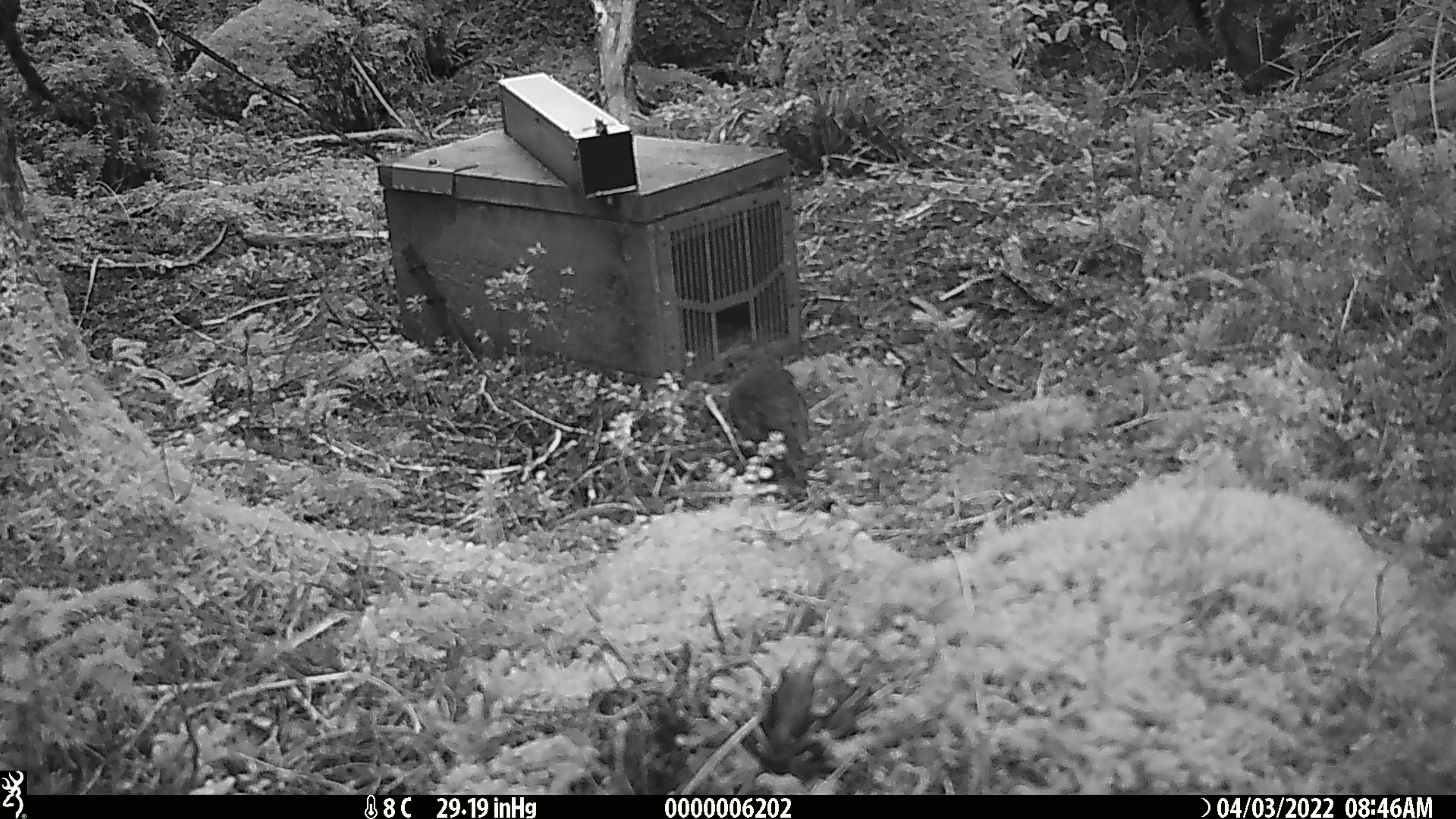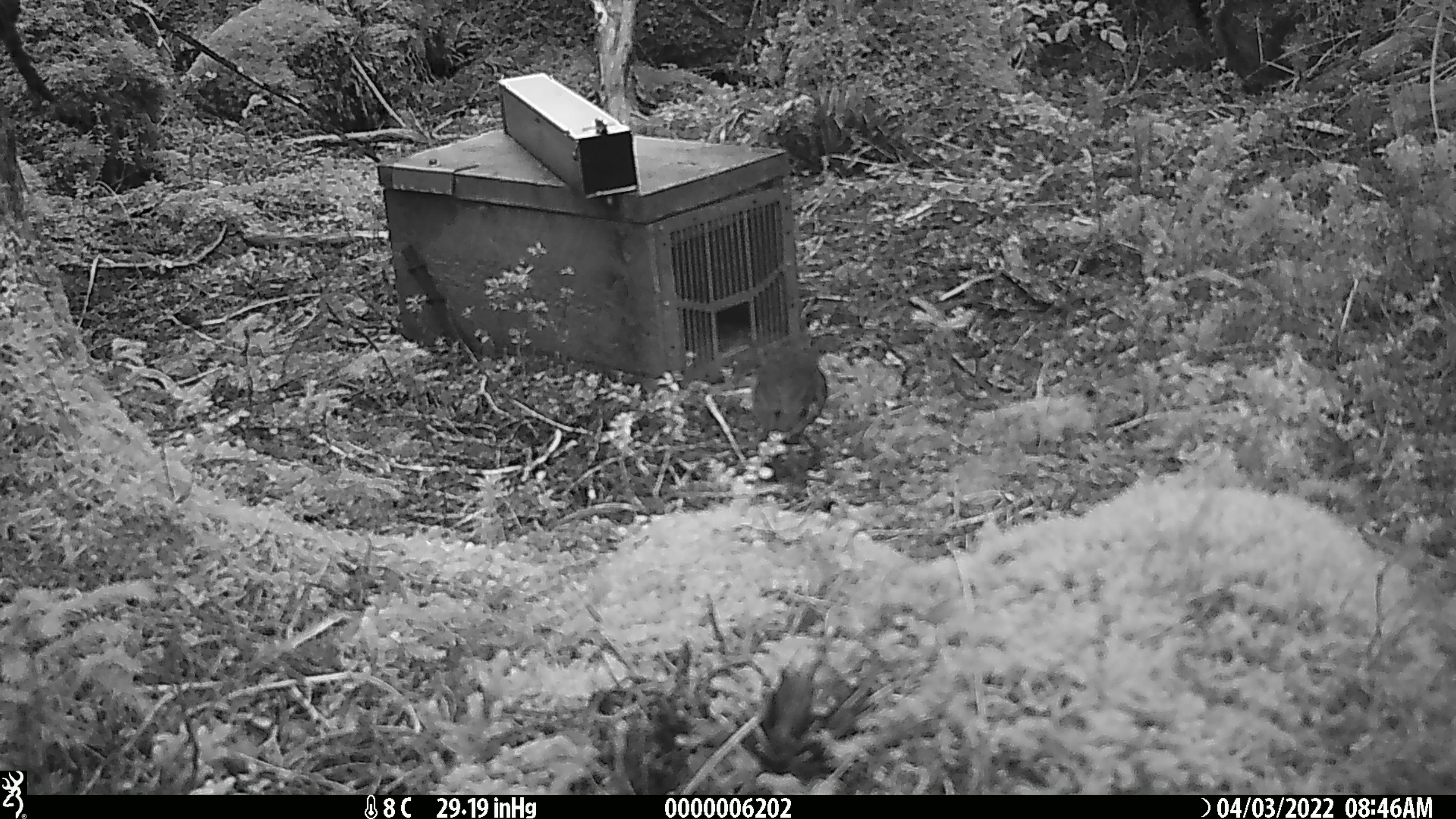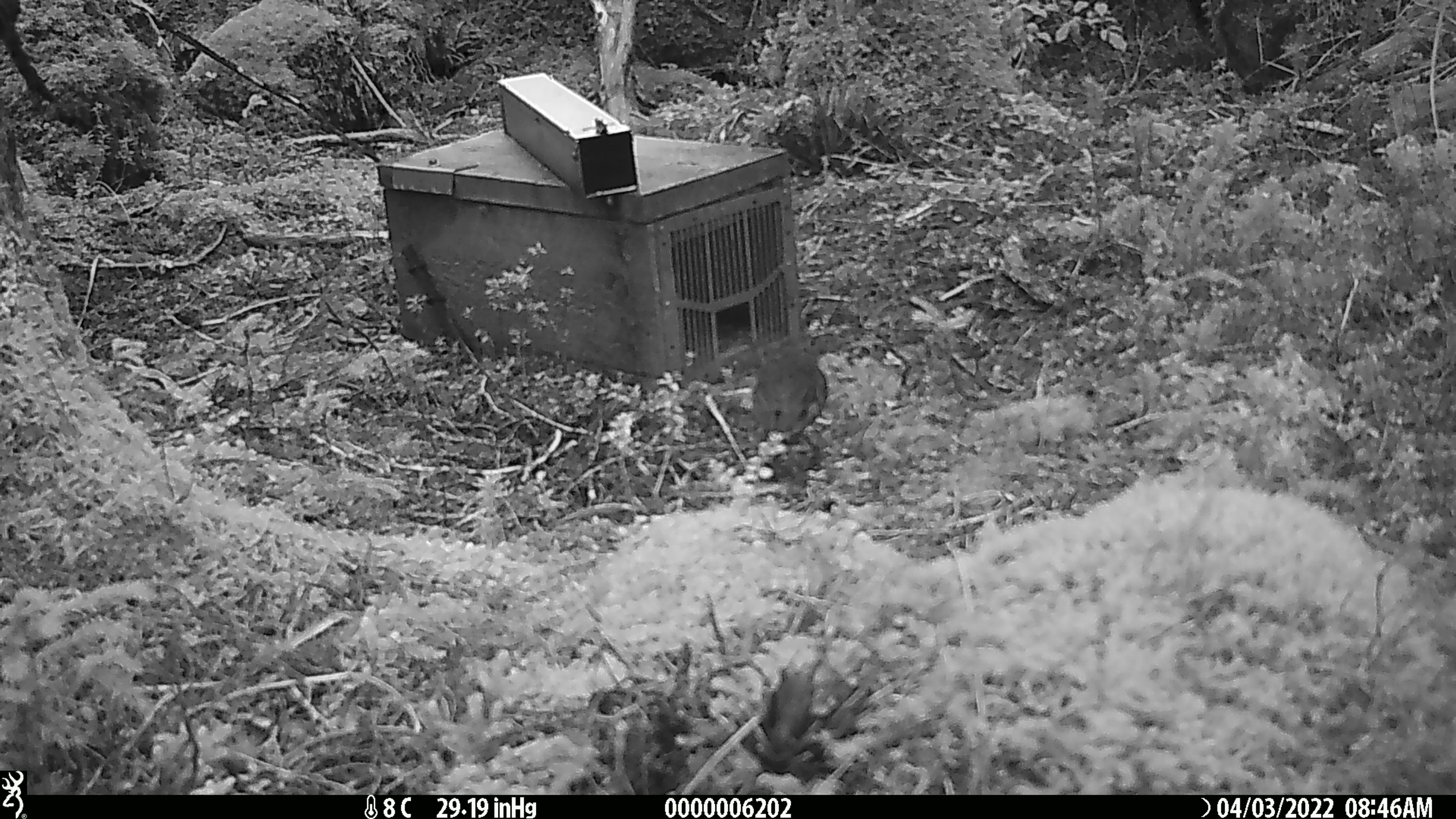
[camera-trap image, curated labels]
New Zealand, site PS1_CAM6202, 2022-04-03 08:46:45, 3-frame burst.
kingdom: Animalia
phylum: Chordata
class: Aves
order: Passeriformes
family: Petroicidae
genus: Petroica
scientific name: Petroica australis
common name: new zealand robin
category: robin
Robin (new zealand robin) (Petroica australis).